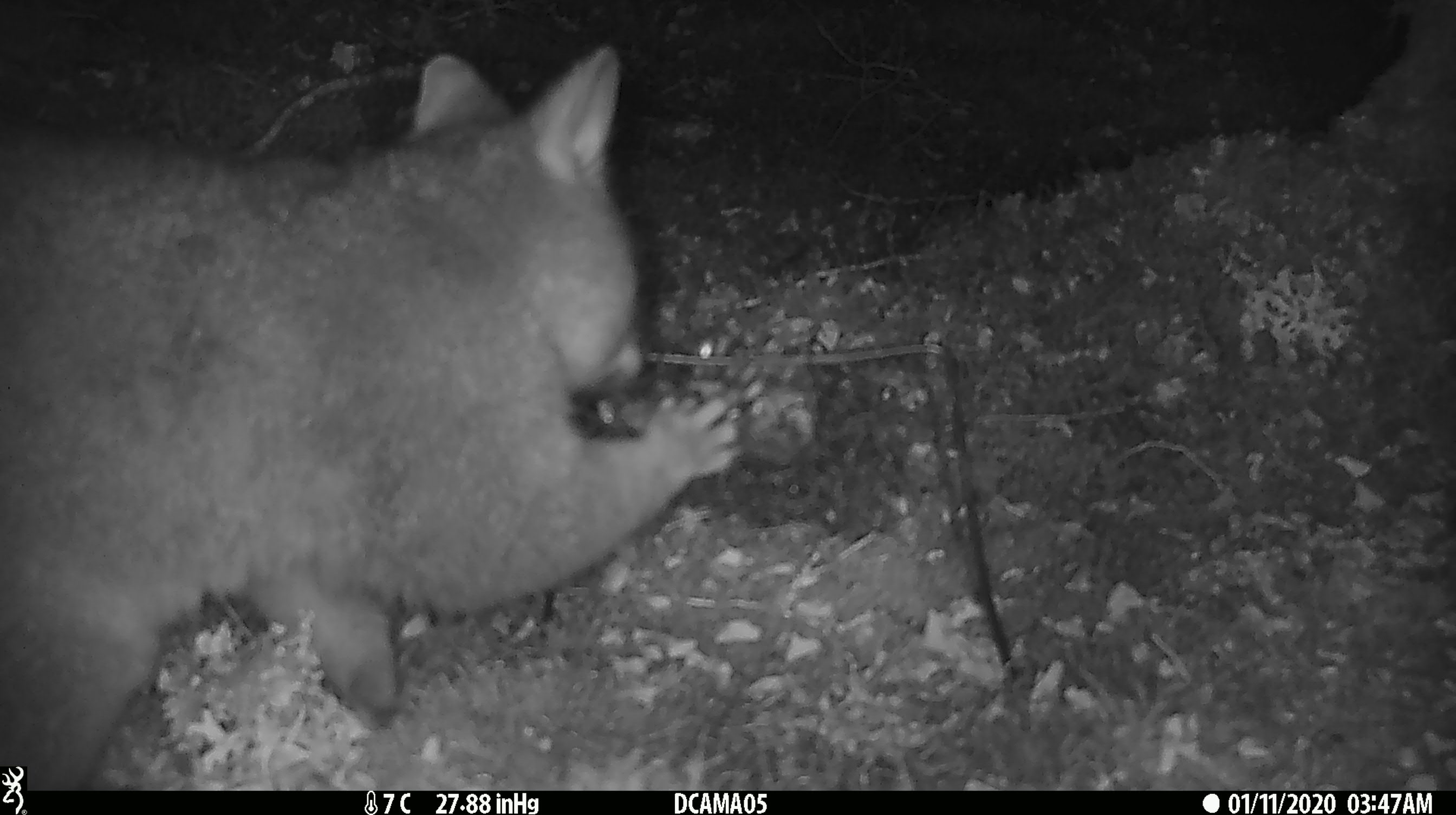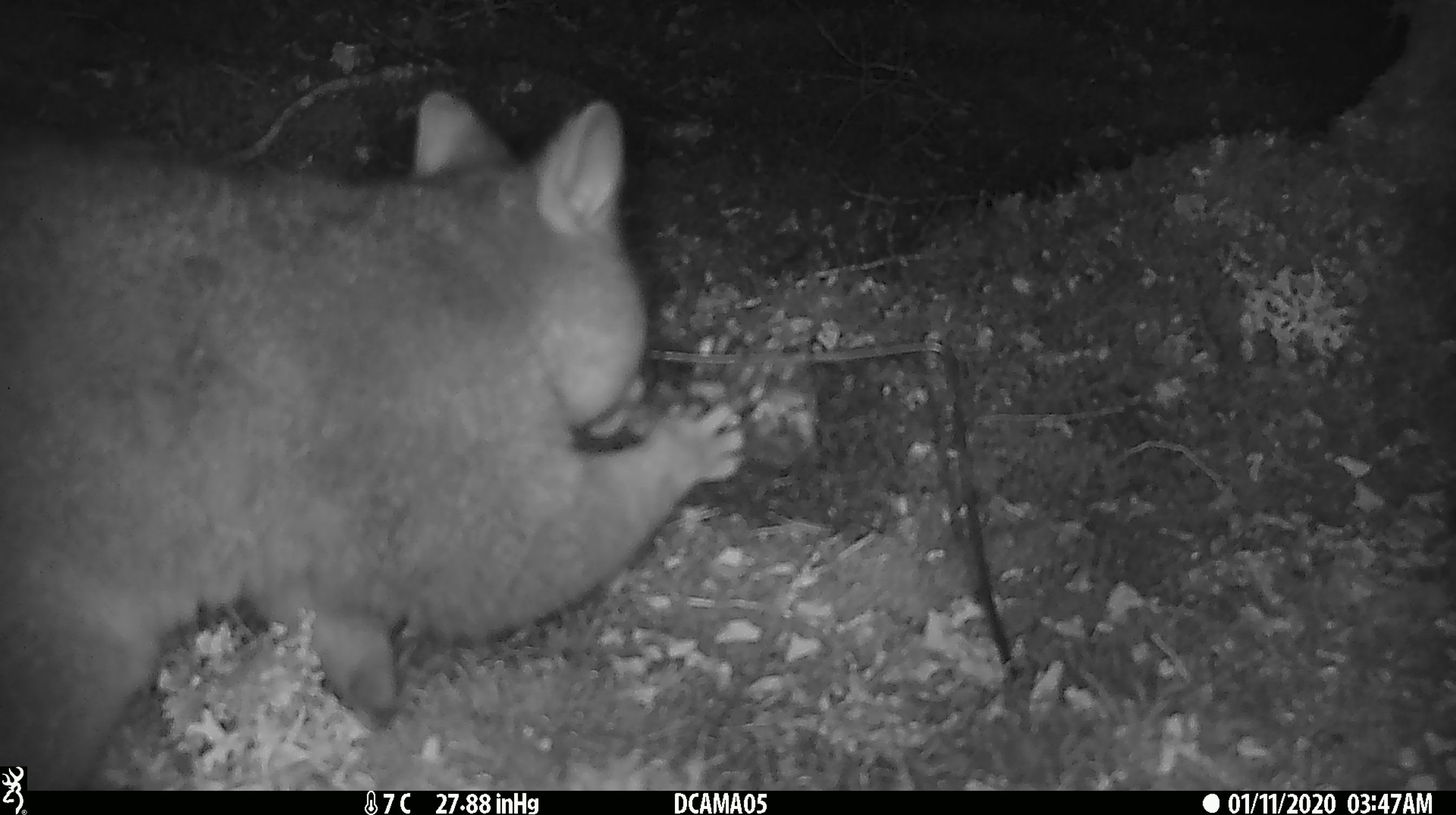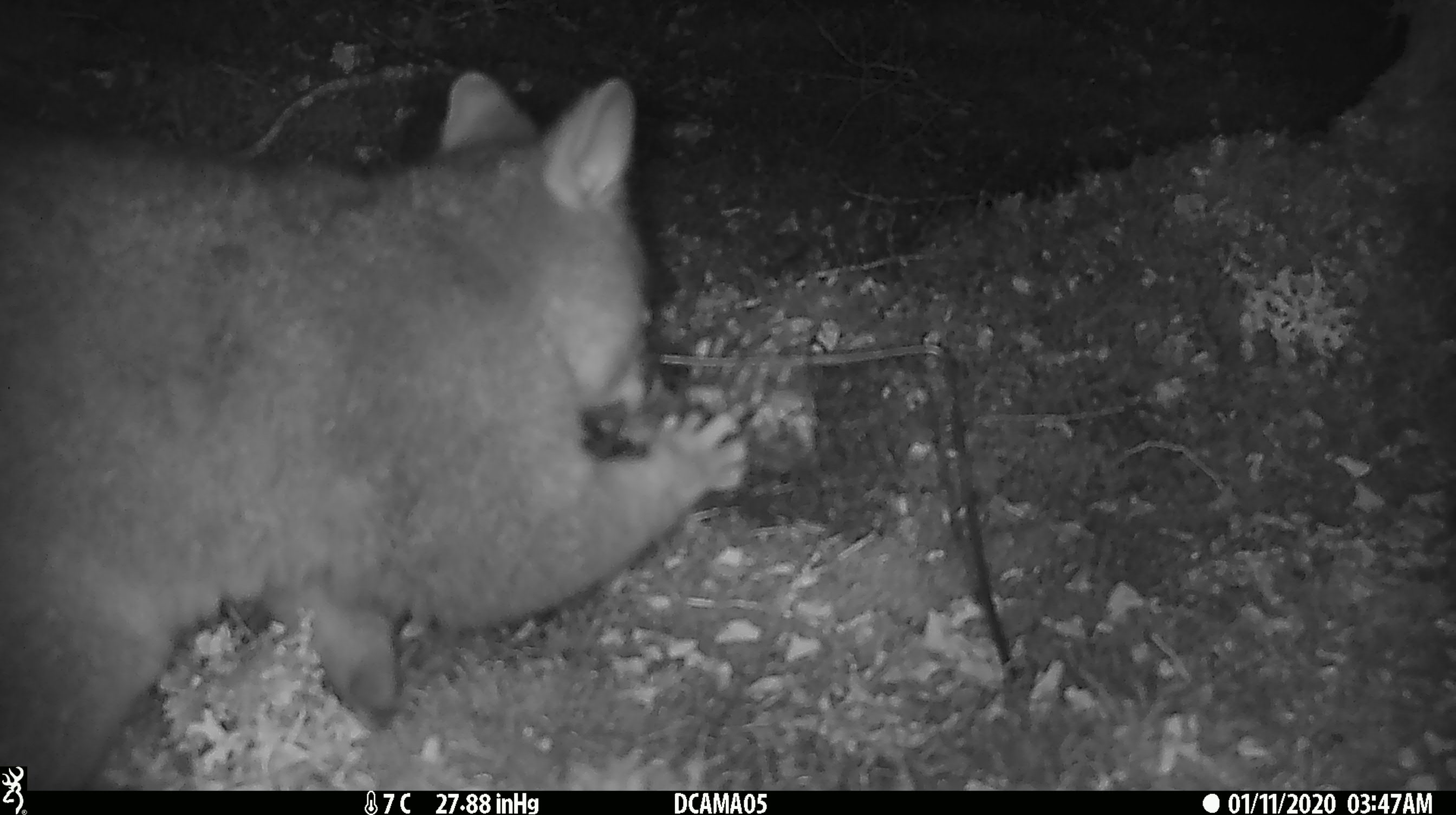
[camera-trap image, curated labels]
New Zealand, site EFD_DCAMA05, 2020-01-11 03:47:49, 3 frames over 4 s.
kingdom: Animalia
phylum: Chordata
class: Mammalia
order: Diprotodontia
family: Phalangeridae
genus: Trichosurus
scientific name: Trichosurus vulpecula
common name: common brushtail possum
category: possum